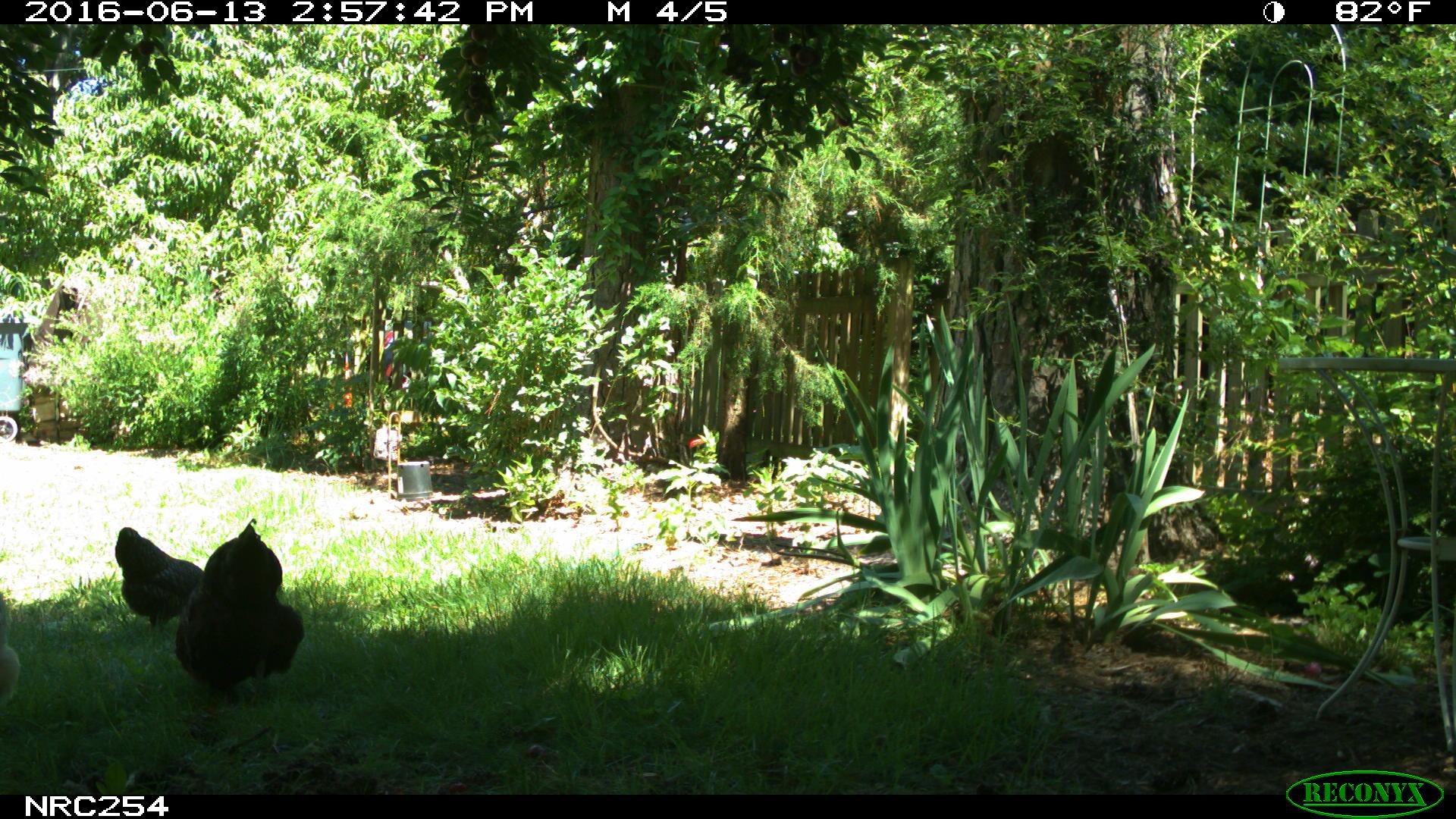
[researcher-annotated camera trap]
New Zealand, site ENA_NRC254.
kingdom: Animalia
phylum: Chordata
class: Aves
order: Galliformes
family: Phasianidae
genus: Gallus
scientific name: Gallus gallus domesticus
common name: chicken